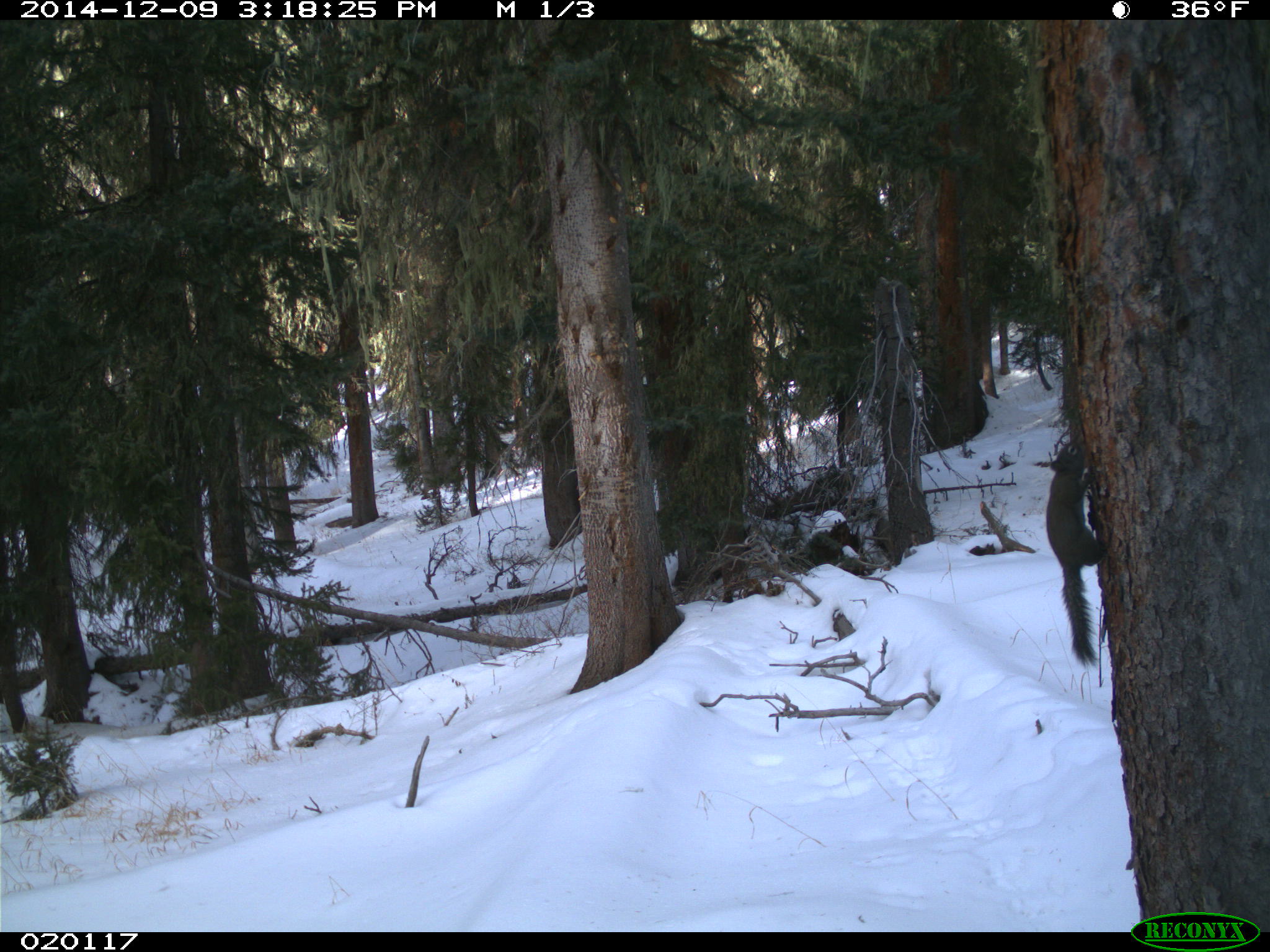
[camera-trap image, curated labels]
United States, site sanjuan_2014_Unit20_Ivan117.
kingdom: Animalia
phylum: Chordata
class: Mammalia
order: Rodentia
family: Sciuridae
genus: Tamiasciurus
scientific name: Tamiasciurus hudsonicus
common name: american red squirrel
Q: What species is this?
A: Tamiasciurus hudsonicus (american red squirrel).